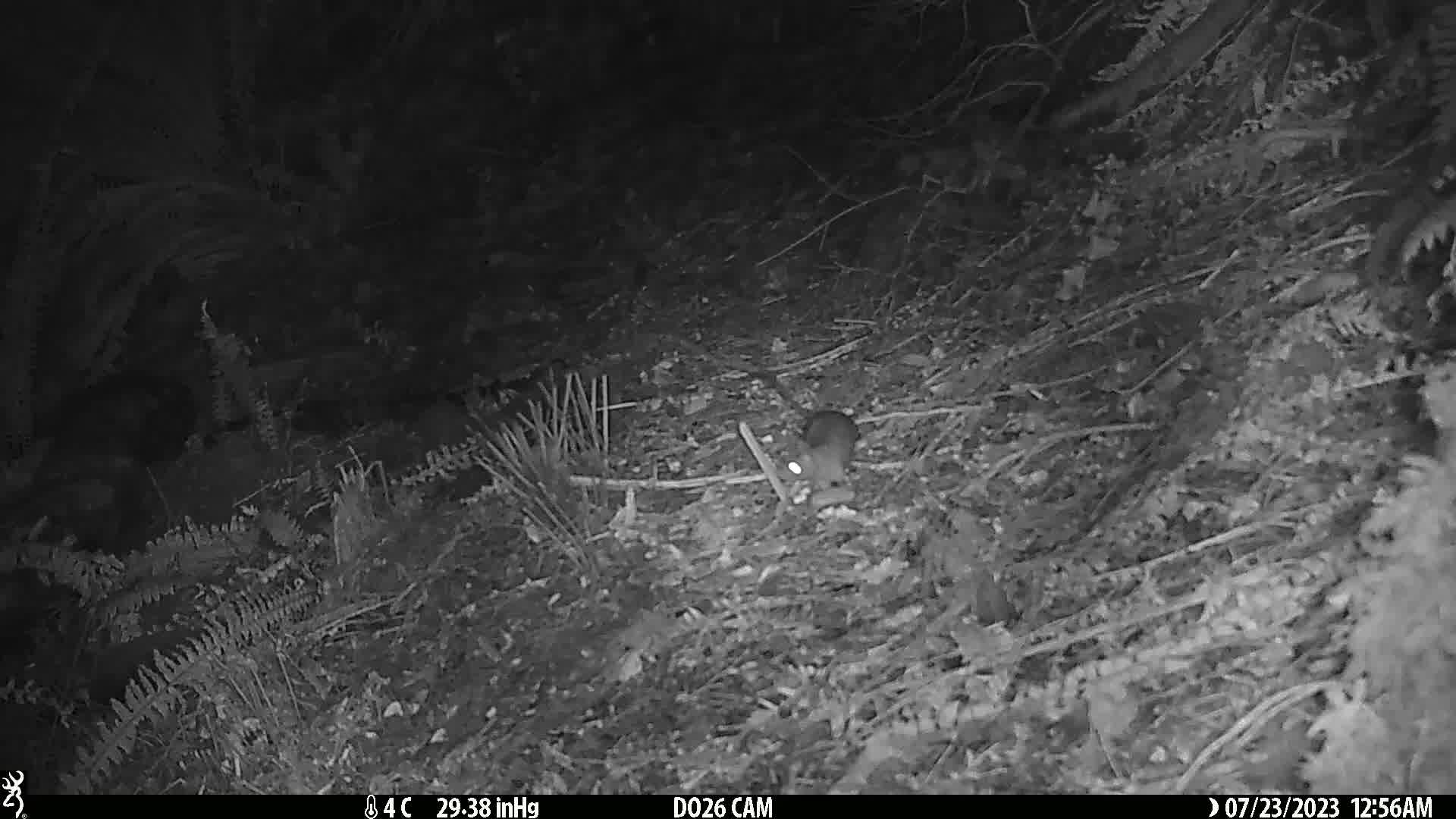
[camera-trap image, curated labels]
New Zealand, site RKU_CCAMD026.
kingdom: Animalia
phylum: Chordata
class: Mammalia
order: Rodentia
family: Muridae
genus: Rattus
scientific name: Rattus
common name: rat